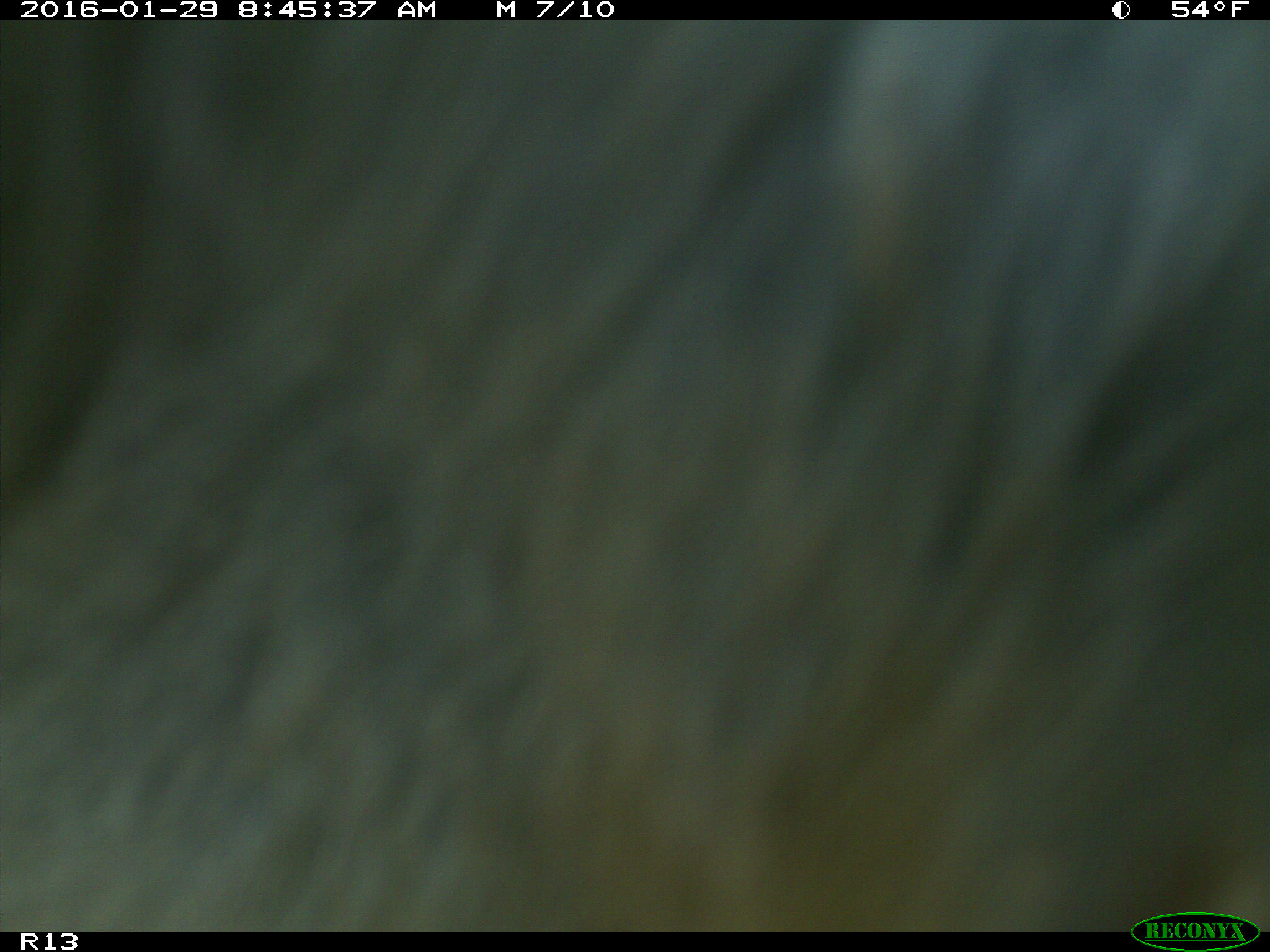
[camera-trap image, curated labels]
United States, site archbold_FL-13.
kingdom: Animalia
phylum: Chordata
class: Mammalia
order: Artiodactyla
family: Bovidae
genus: Bos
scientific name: Bos taurus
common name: domestic cow